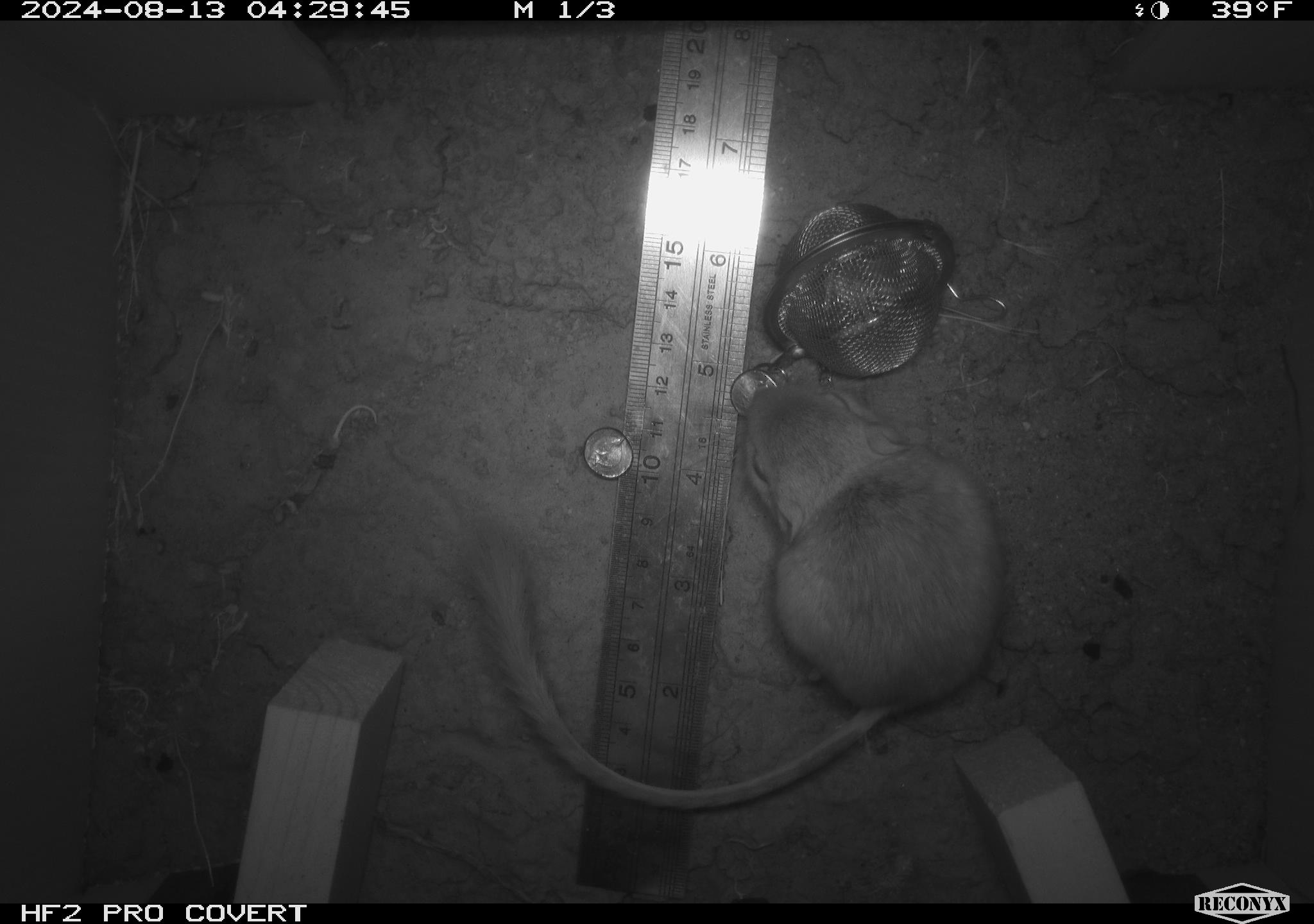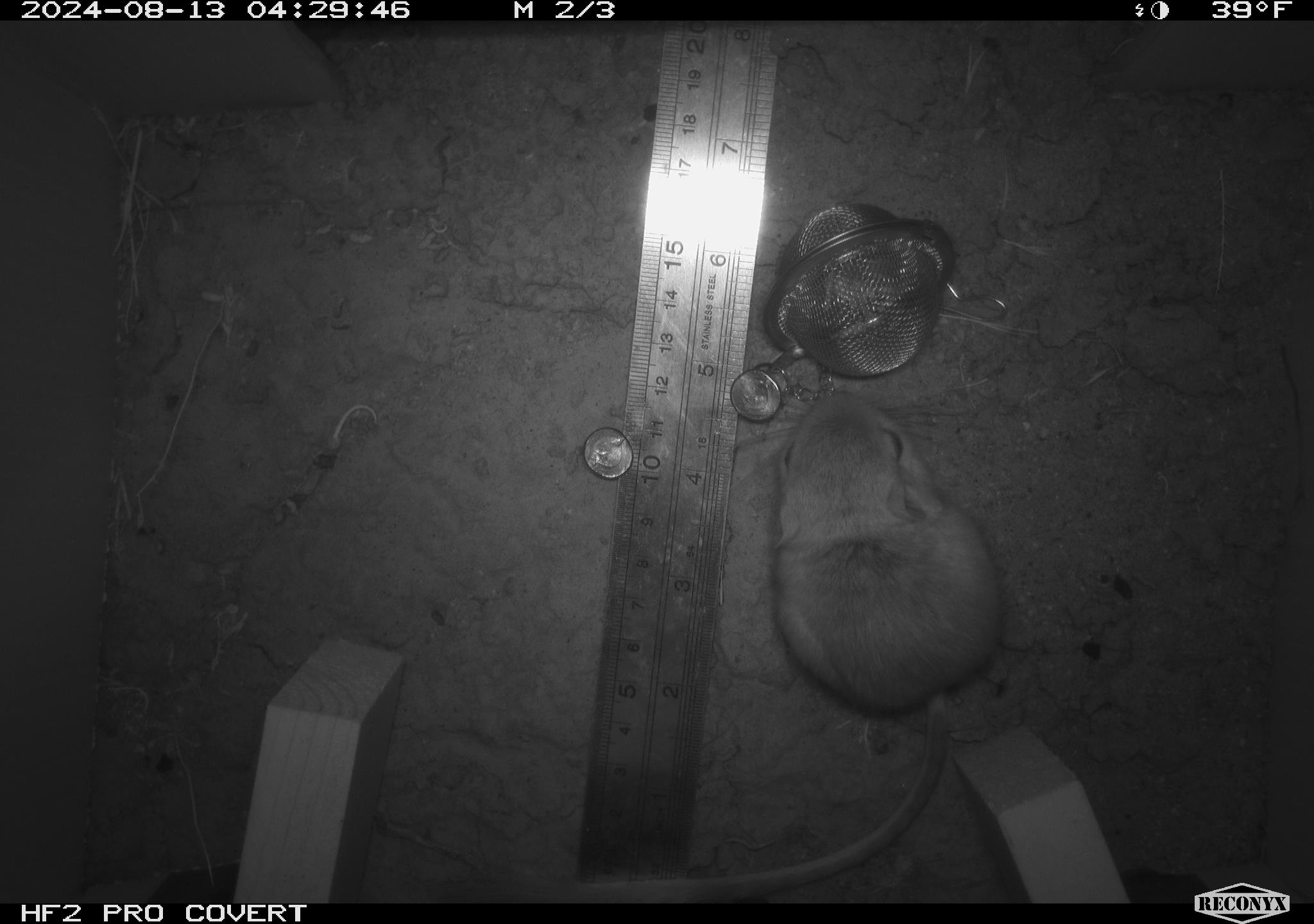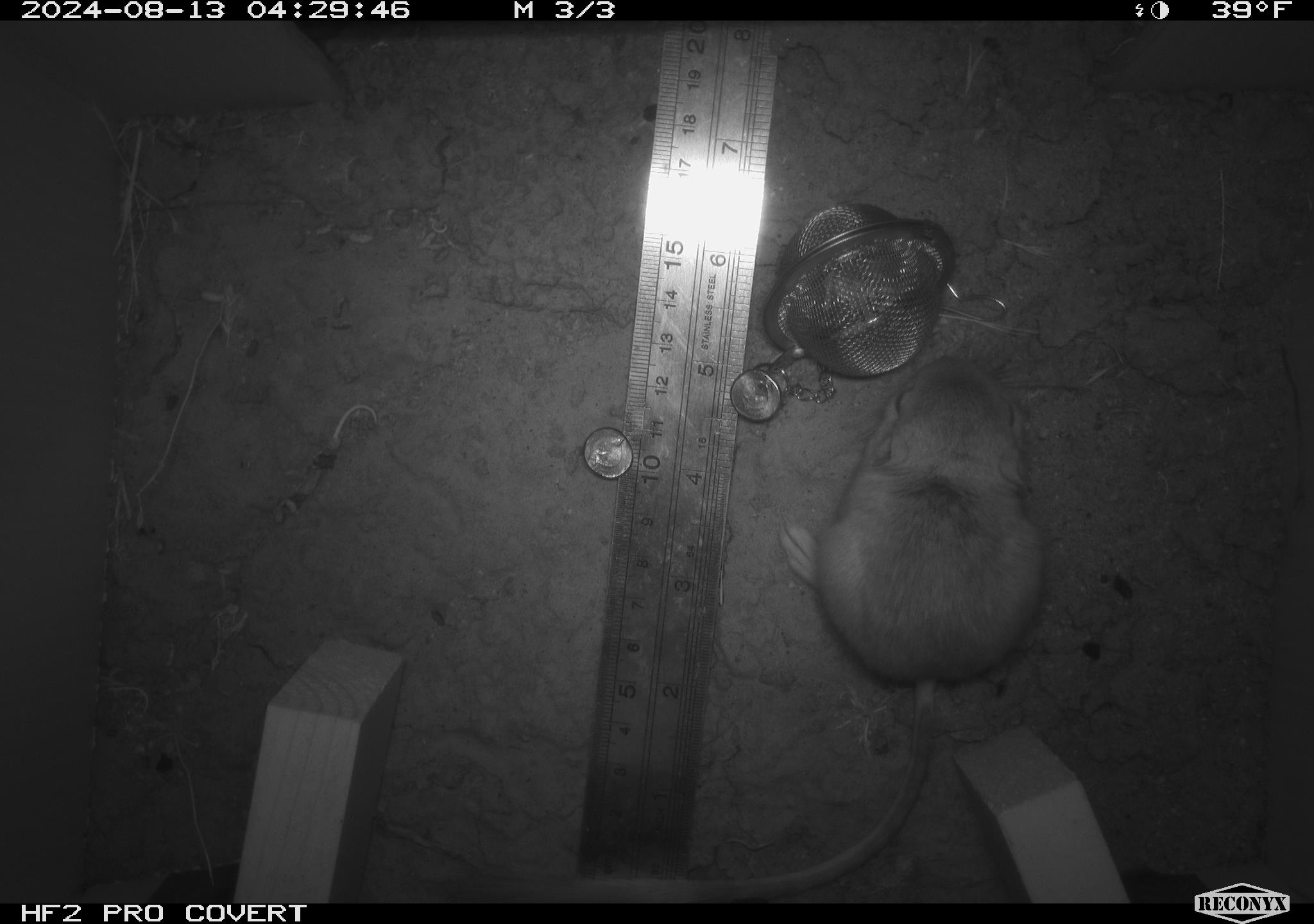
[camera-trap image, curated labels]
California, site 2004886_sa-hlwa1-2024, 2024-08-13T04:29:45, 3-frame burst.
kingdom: Animalia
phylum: Chordata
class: Mammalia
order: Rodentia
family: Heteromyidae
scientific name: Heteromyidae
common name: kangaroo rats and pocket mice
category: heteromyidae family